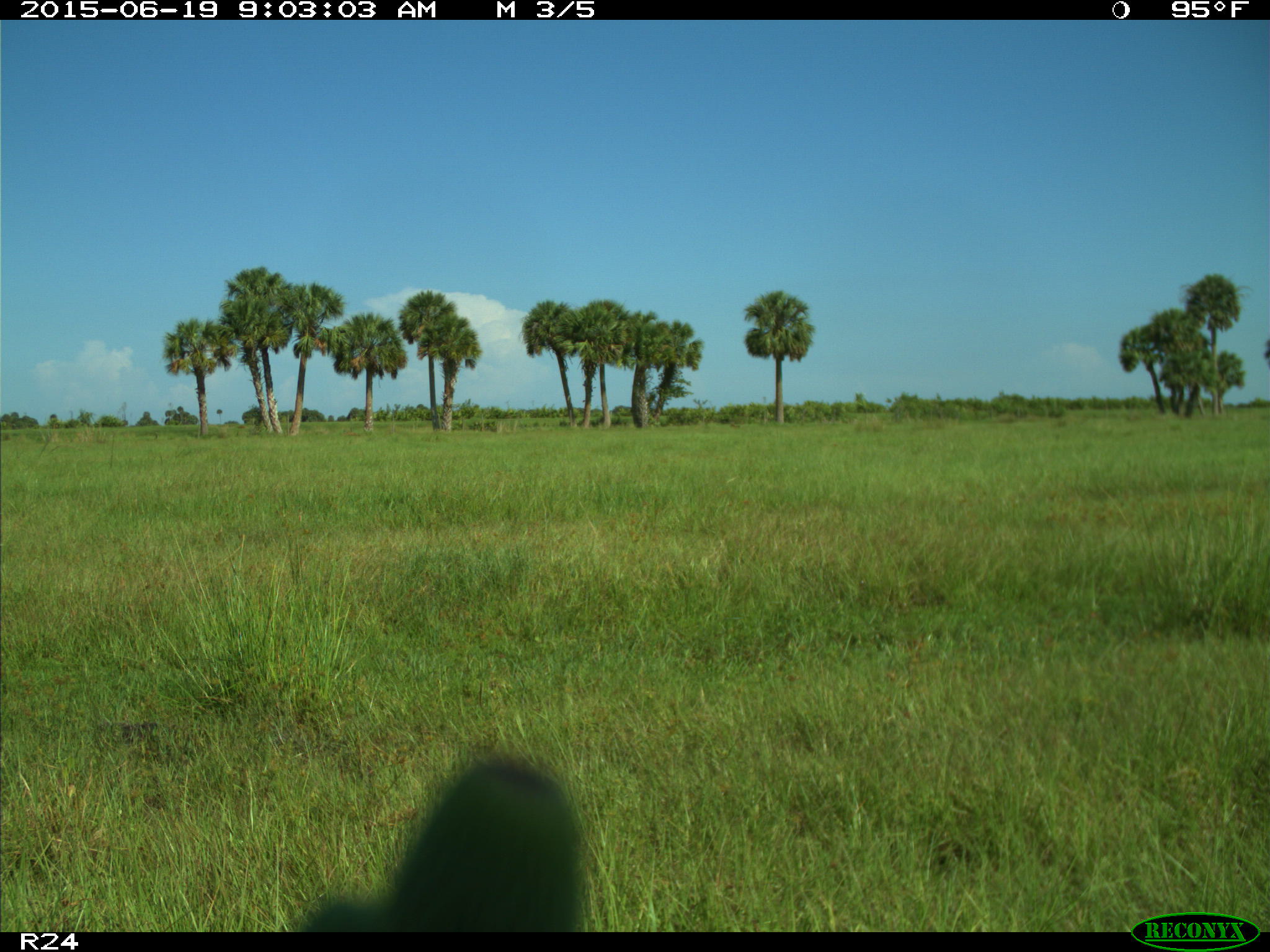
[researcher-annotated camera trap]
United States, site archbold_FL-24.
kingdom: Animalia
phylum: Chordata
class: Mammalia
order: Artiodactyla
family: Bovidae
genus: Bos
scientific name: Bos taurus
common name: domestic cow